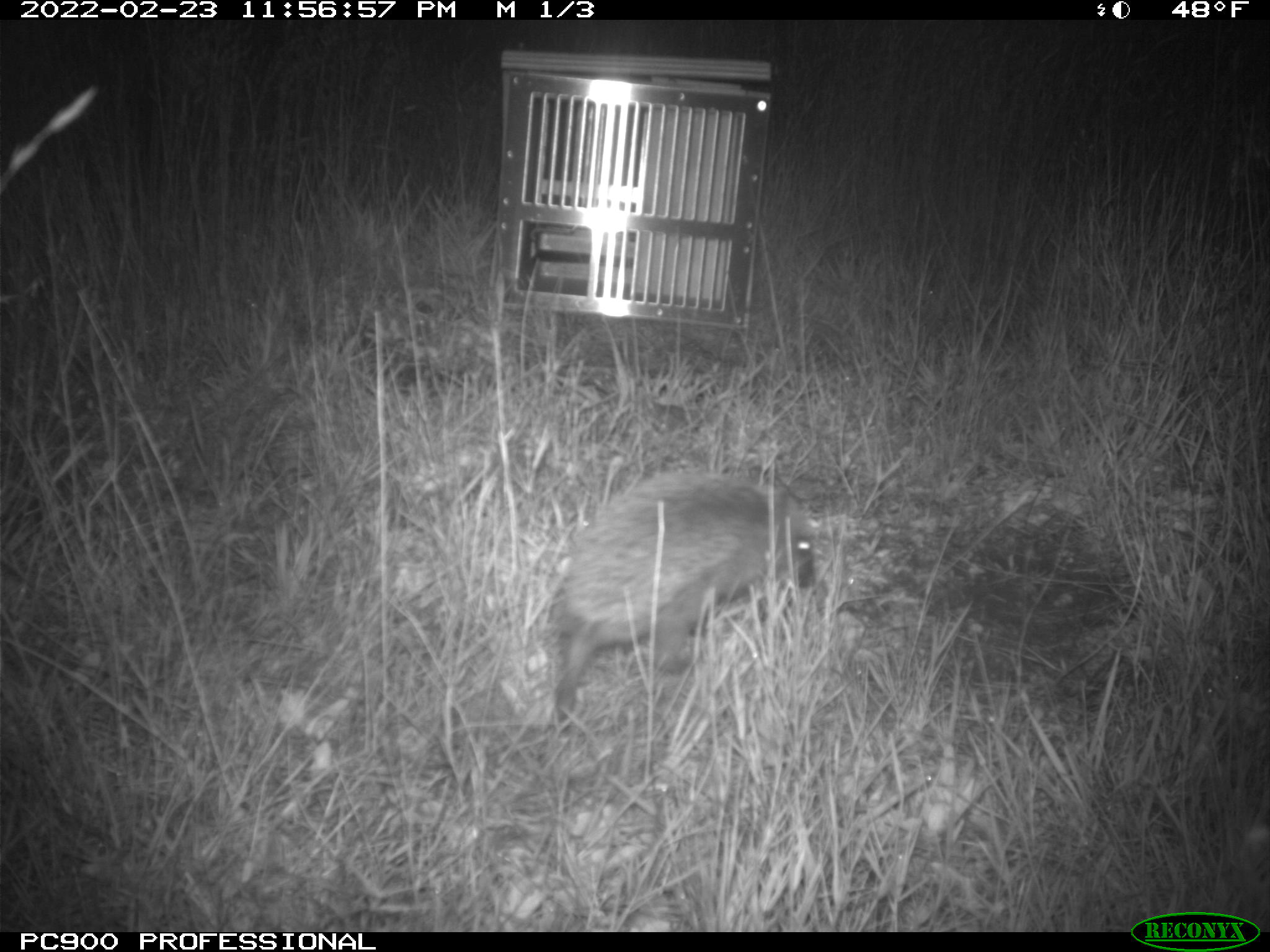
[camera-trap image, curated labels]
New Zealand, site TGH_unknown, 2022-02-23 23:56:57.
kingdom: Animalia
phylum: Chordata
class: Mammalia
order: Eulipotyphla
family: Erinaceidae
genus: Erinaceus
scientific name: Erinaceus europaeus europaeus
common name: european hedgehog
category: hedgehog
Hedgehog (european hedgehog) (Erinaceus europaeus europaeus).